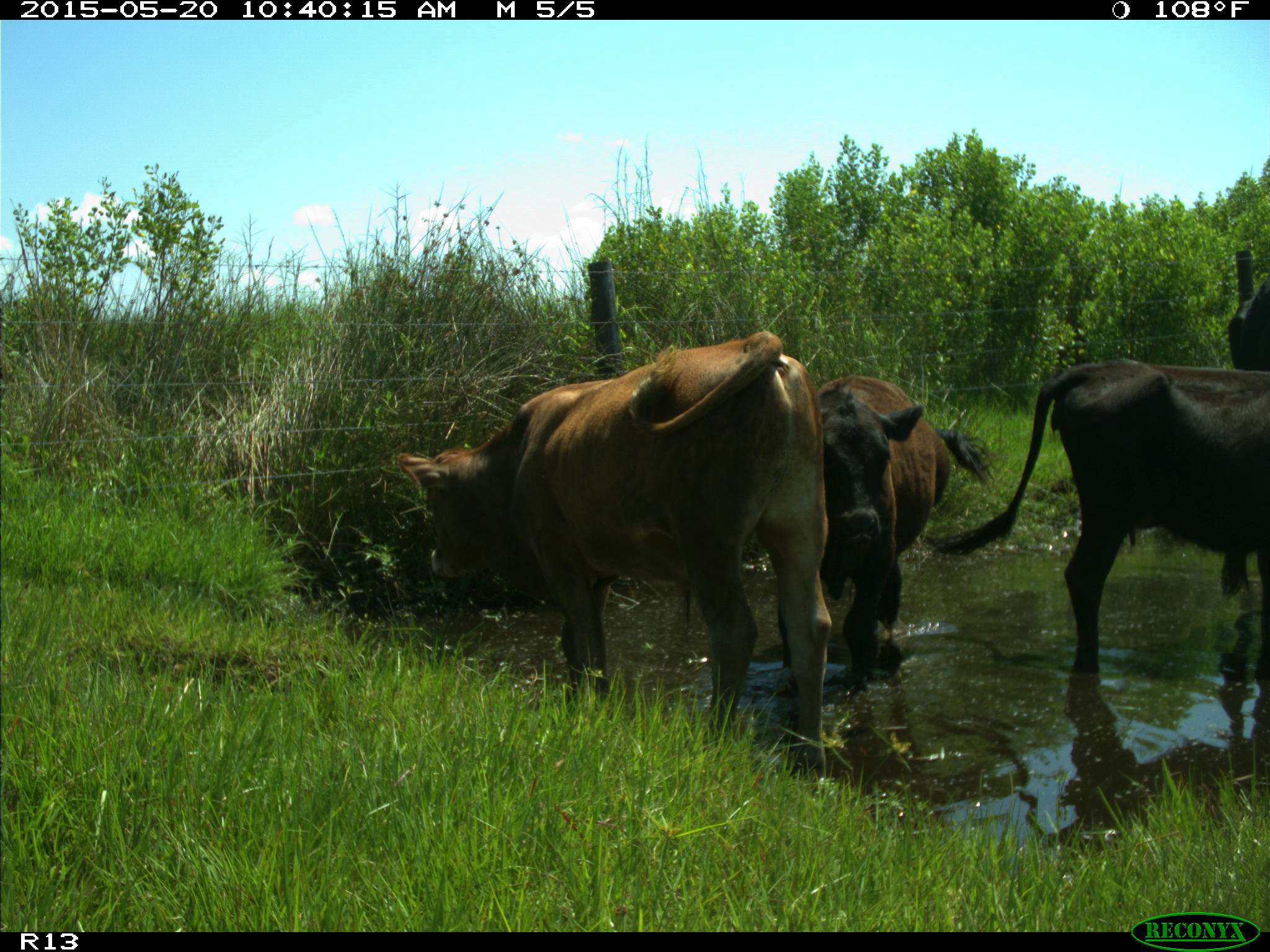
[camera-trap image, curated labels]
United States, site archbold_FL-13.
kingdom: Animalia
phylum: Chordata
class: Mammalia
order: Artiodactyla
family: Bovidae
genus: Bos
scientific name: Bos taurus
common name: domestic cow